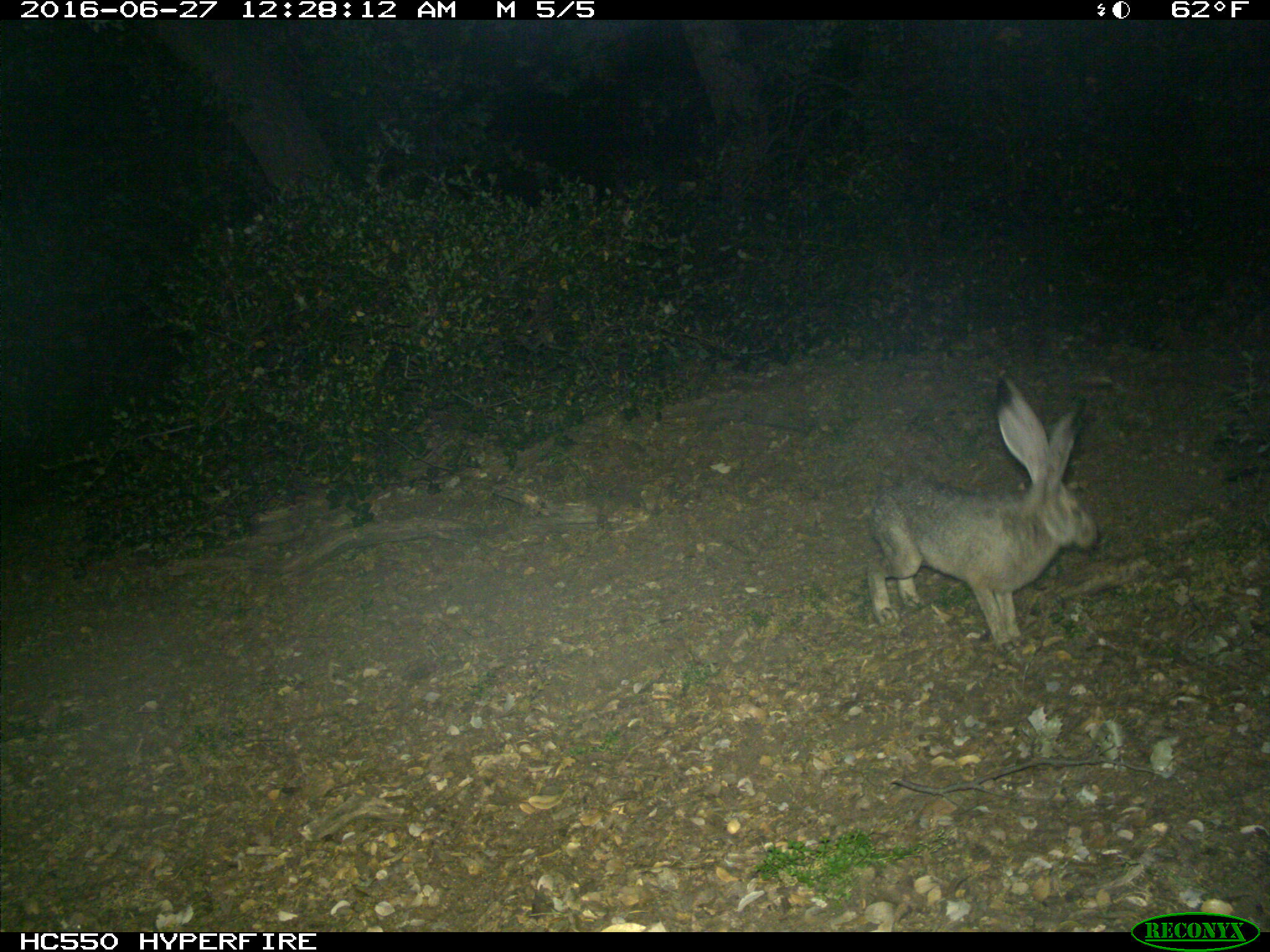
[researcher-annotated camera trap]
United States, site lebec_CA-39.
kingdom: Animalia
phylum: Chordata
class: Mammalia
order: Lagomorpha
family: Leporidae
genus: Lepus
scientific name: Lepus californicus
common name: black-tailed jackrabbit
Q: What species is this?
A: Lepus californicus (black-tailed jackrabbit).